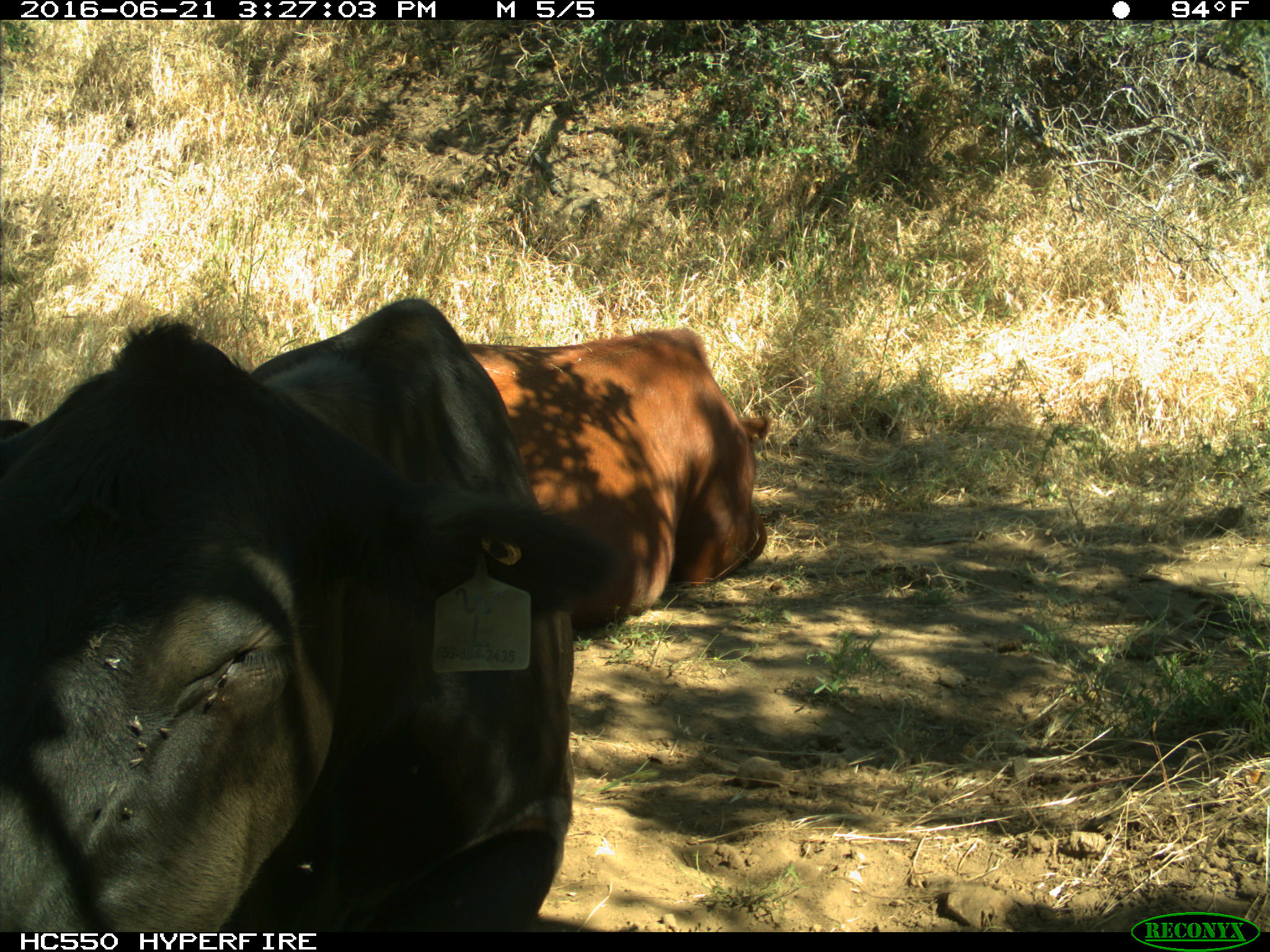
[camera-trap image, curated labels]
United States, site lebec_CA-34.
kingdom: Animalia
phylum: Chordata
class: Mammalia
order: Artiodactyla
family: Bovidae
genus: Bos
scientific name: Bos taurus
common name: domestic cow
Bos taurus (domestic cow).